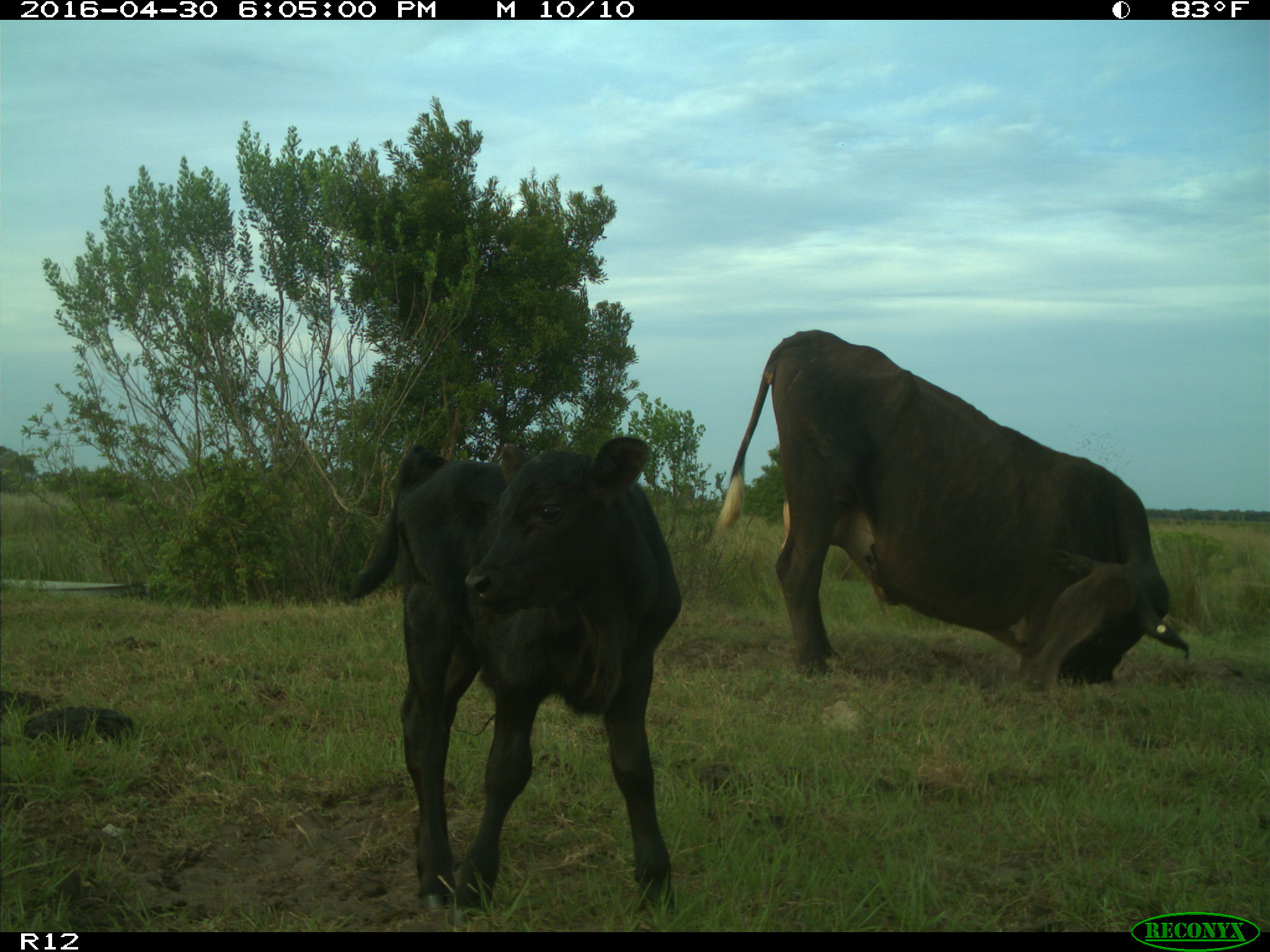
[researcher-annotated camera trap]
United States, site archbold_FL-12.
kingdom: Animalia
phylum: Chordata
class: Mammalia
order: Artiodactyla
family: Bovidae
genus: Bos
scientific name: Bos taurus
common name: domestic cow